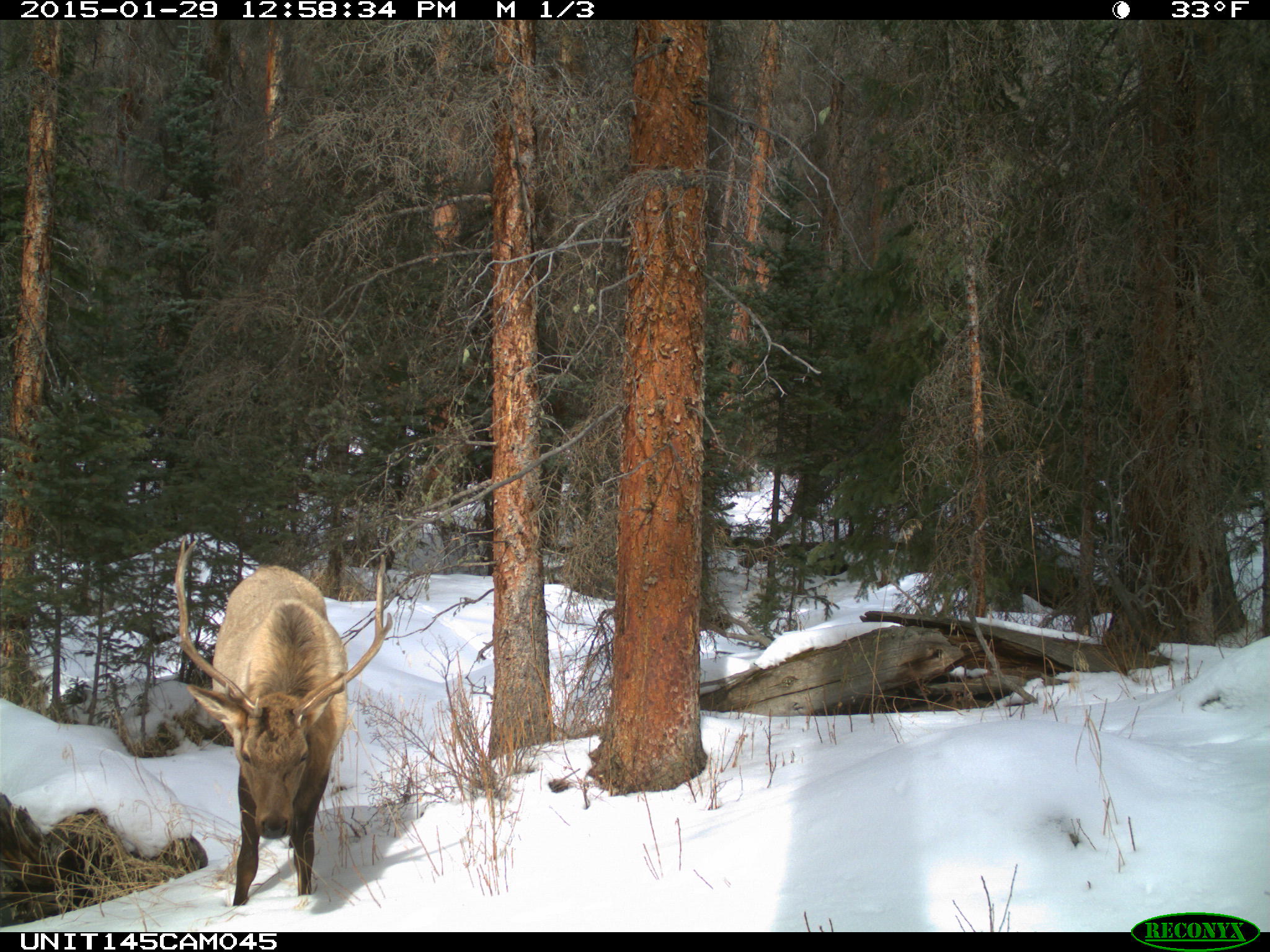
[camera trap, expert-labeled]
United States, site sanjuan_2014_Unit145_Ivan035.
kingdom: Animalia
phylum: Chordata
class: Mammalia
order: Artiodactyla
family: Cervidae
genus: Cervus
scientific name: Cervus elaphus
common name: red deer